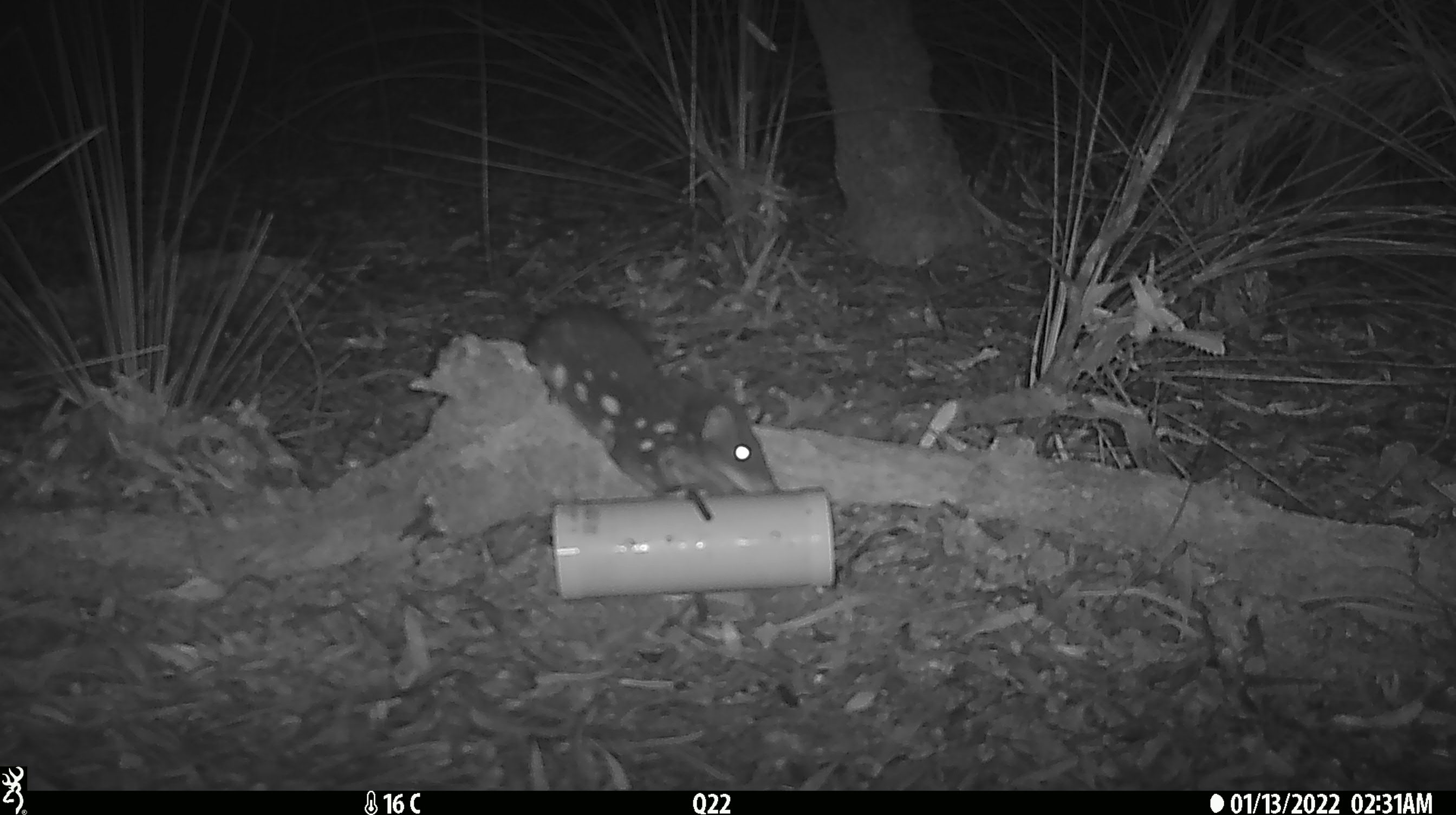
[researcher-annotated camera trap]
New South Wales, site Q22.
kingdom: Animalia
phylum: Chordata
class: Mammalia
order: Dasyuromorphia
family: Dasyuridae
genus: Dasyurus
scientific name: Dasyurus maculatus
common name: spotted-tailed quoll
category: quoll